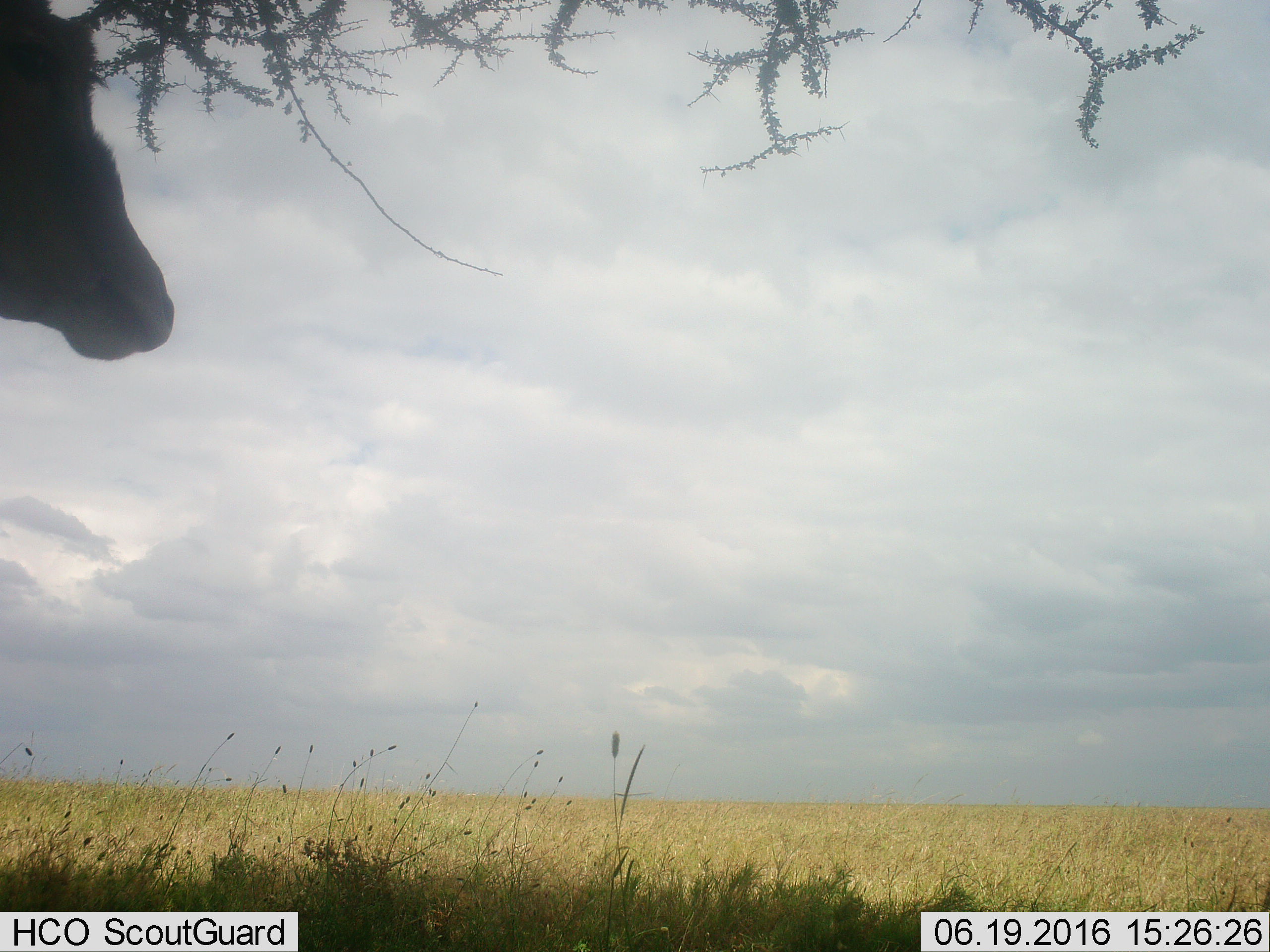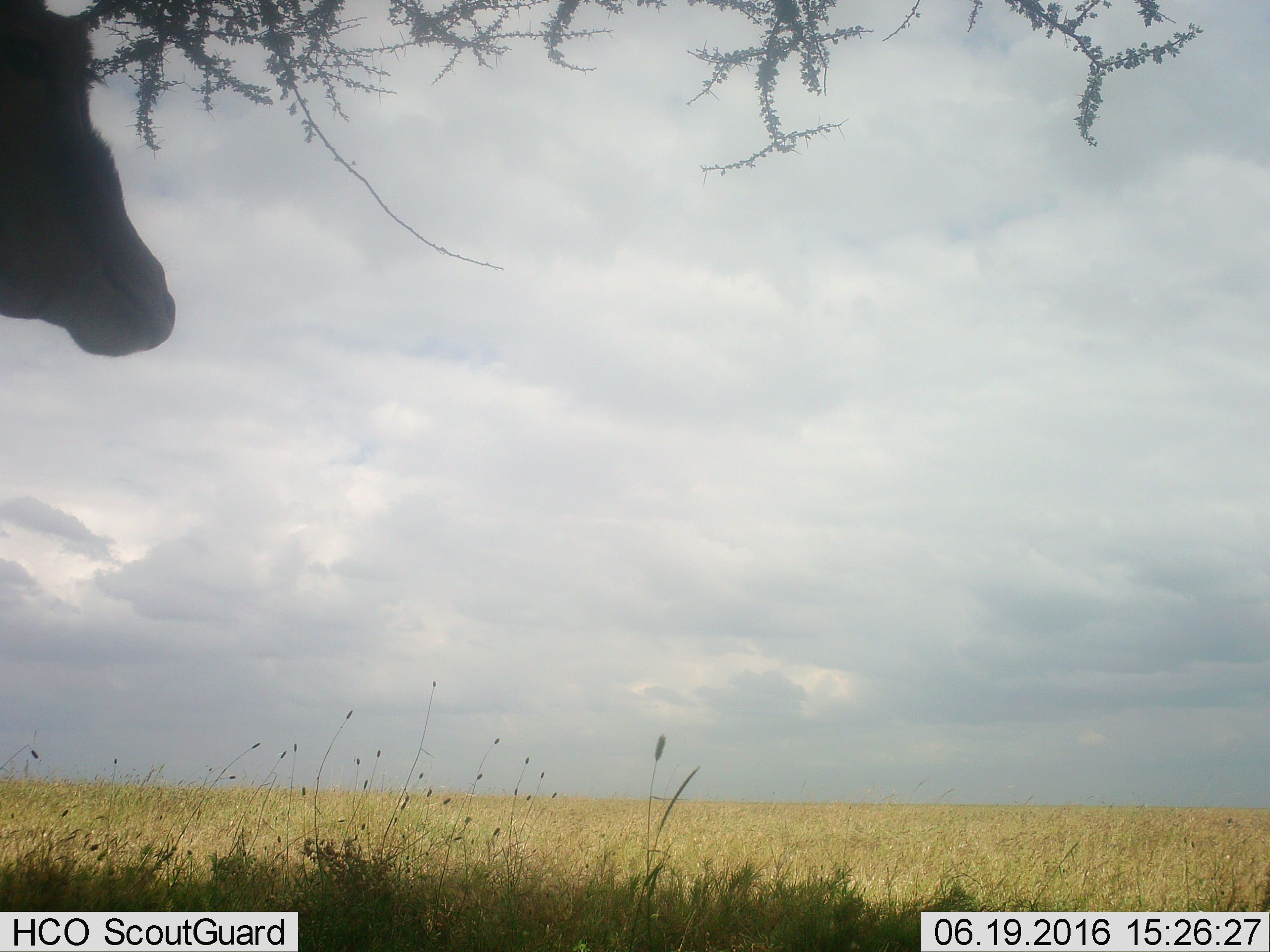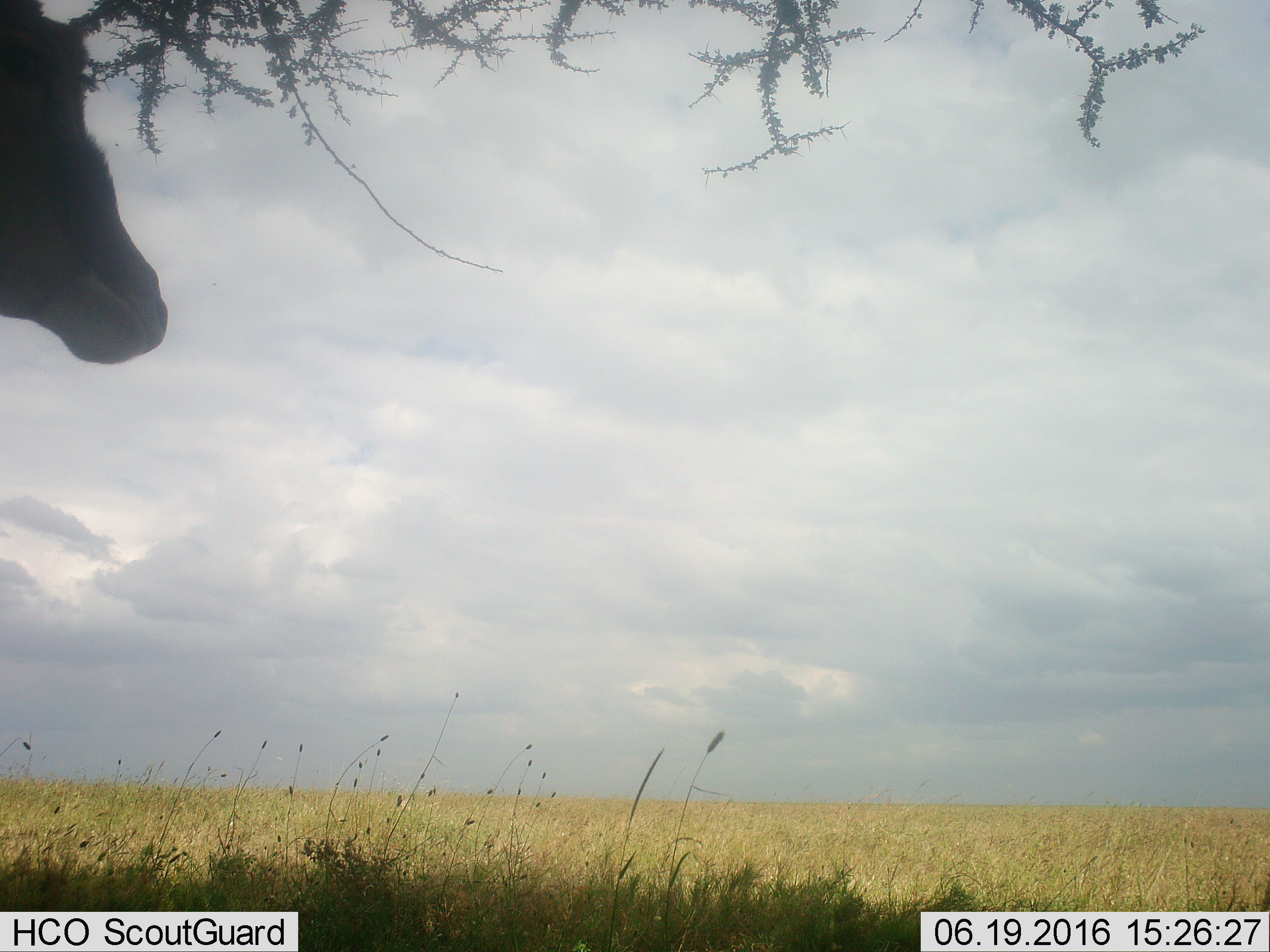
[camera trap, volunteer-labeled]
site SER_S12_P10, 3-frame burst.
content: unidentified animal